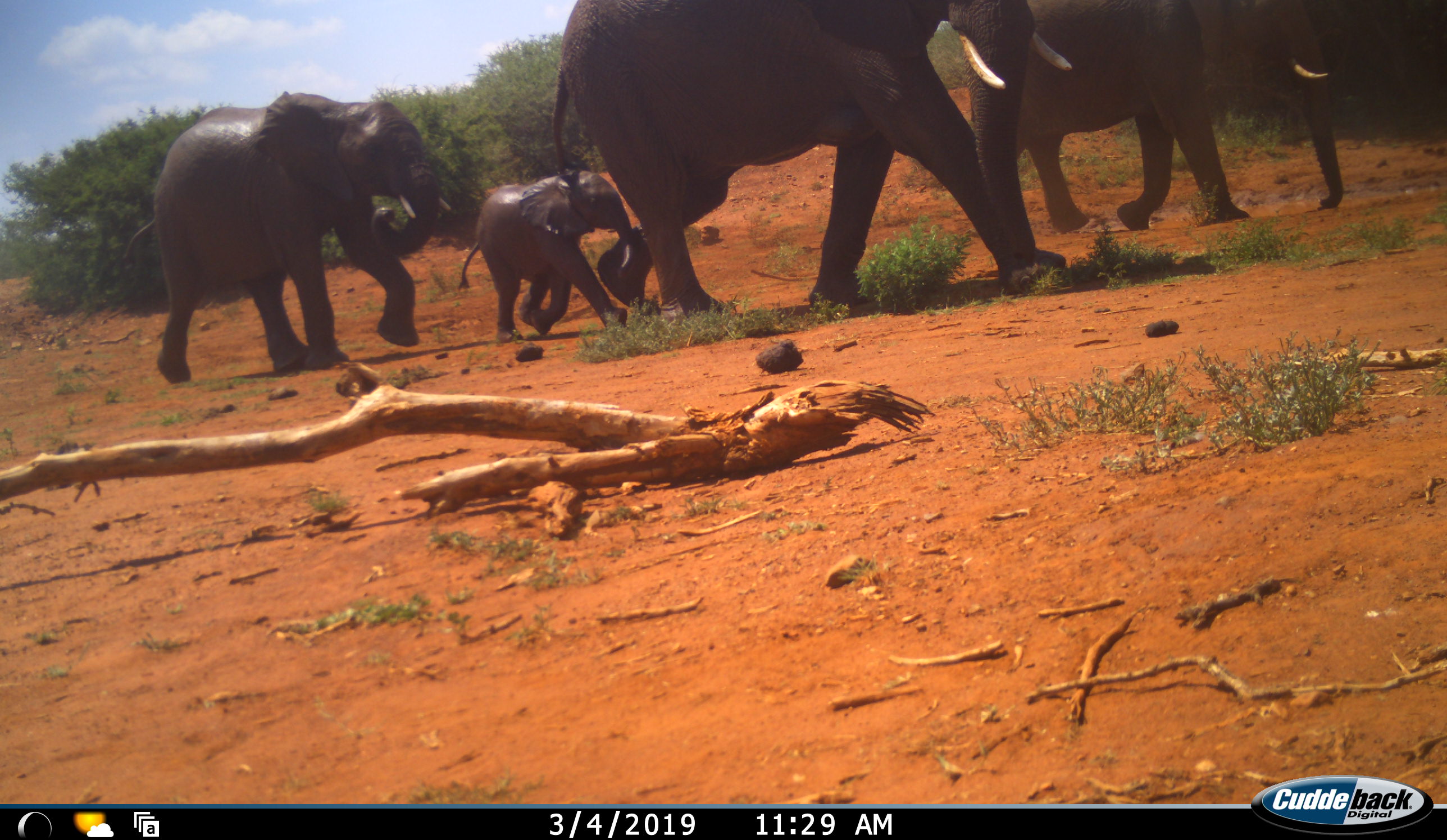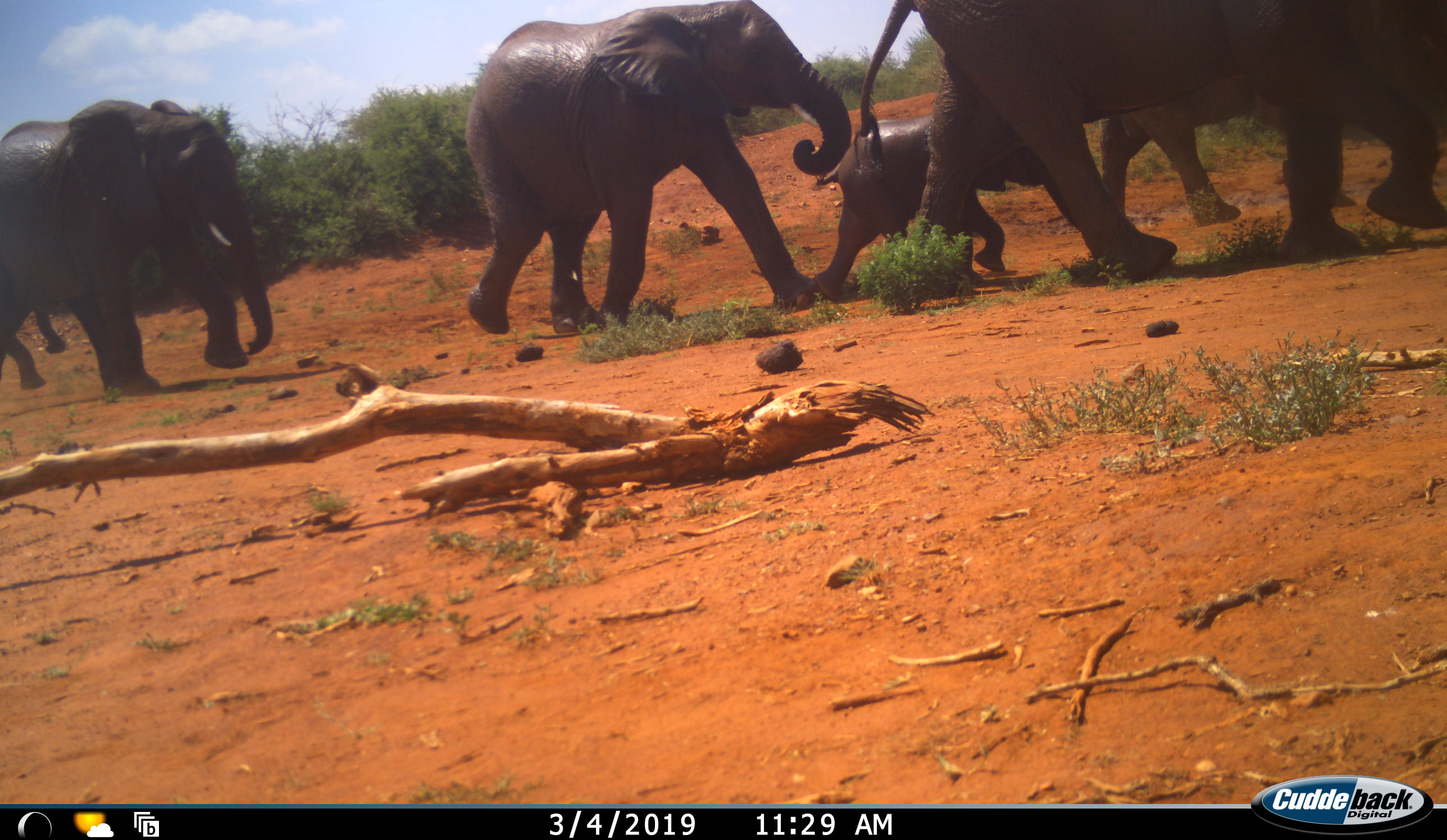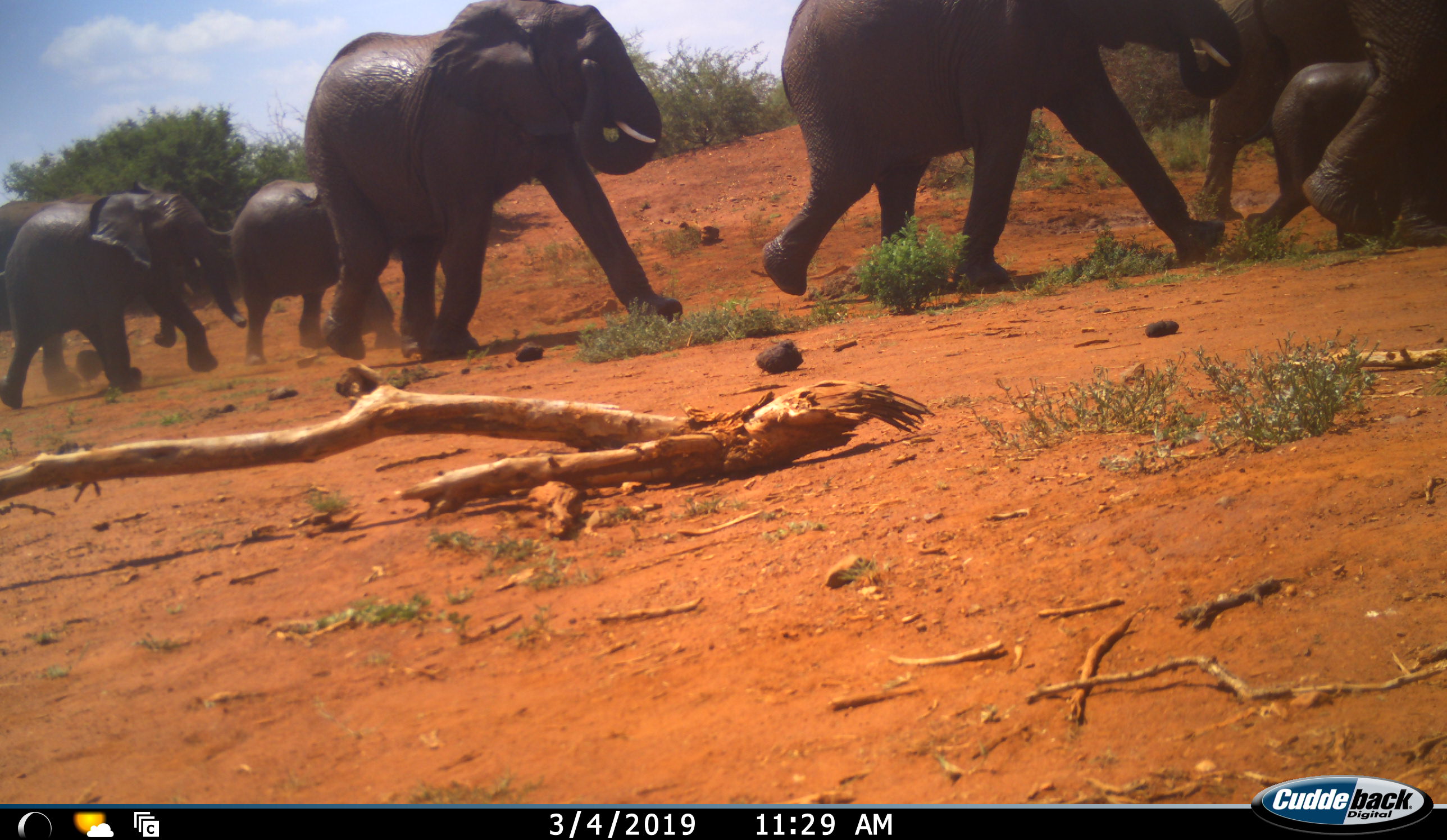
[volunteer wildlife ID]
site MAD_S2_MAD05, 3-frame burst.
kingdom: Animalia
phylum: Chordata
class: Mammalia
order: Proboscidea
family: Elephantidae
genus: Loxodonta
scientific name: Loxodonta africana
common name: african bush elephant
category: elephant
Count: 8.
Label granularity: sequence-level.